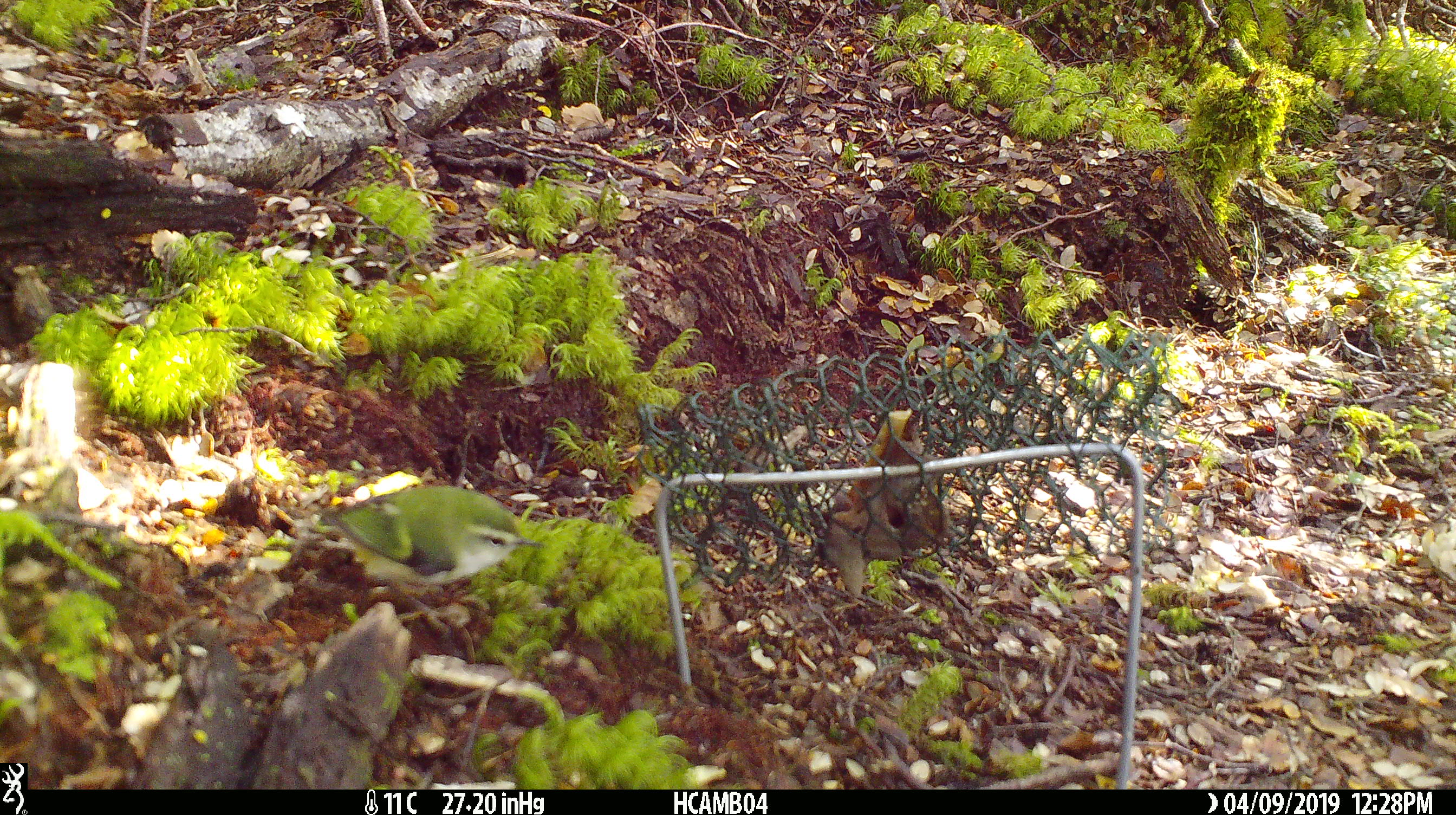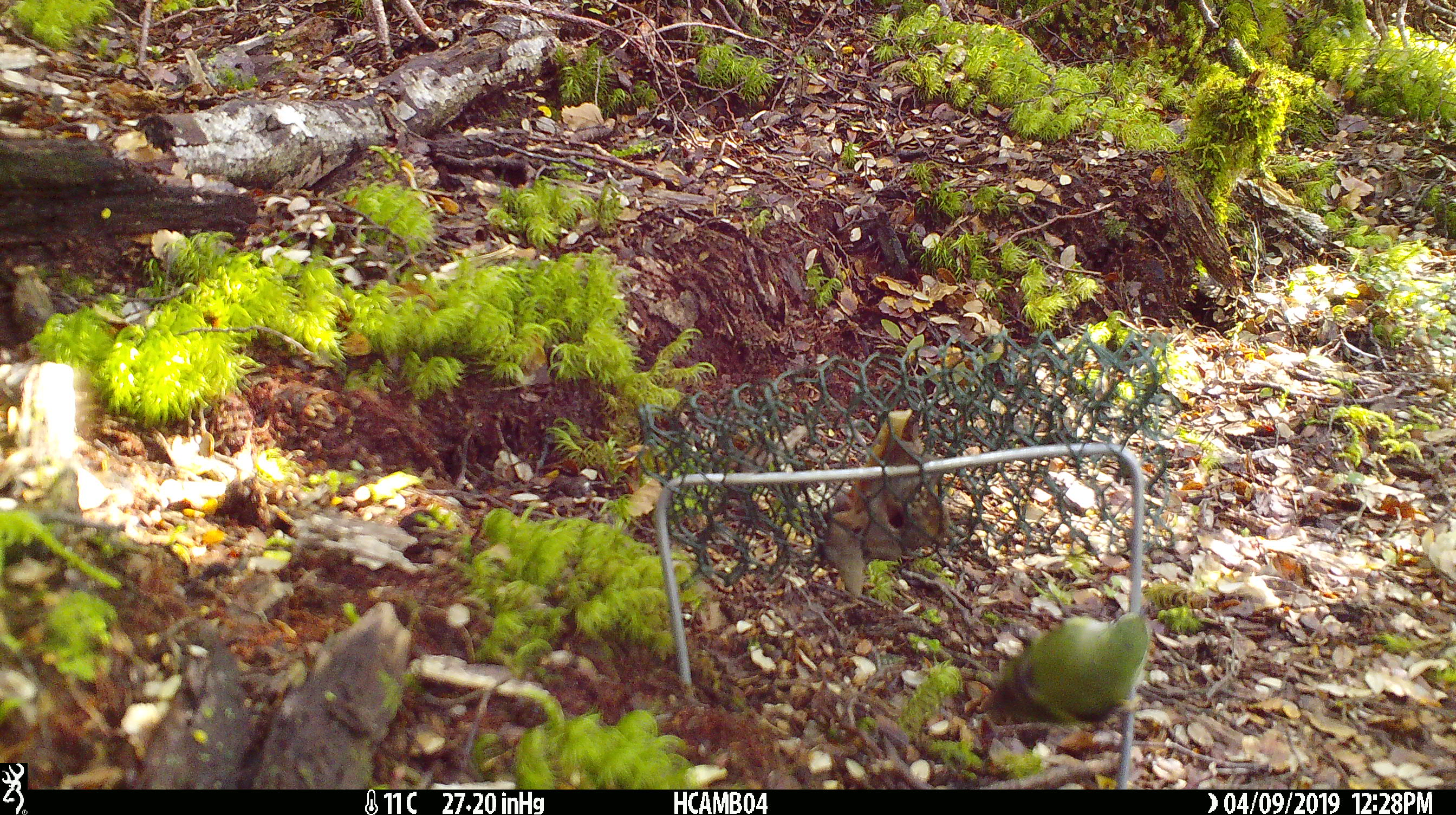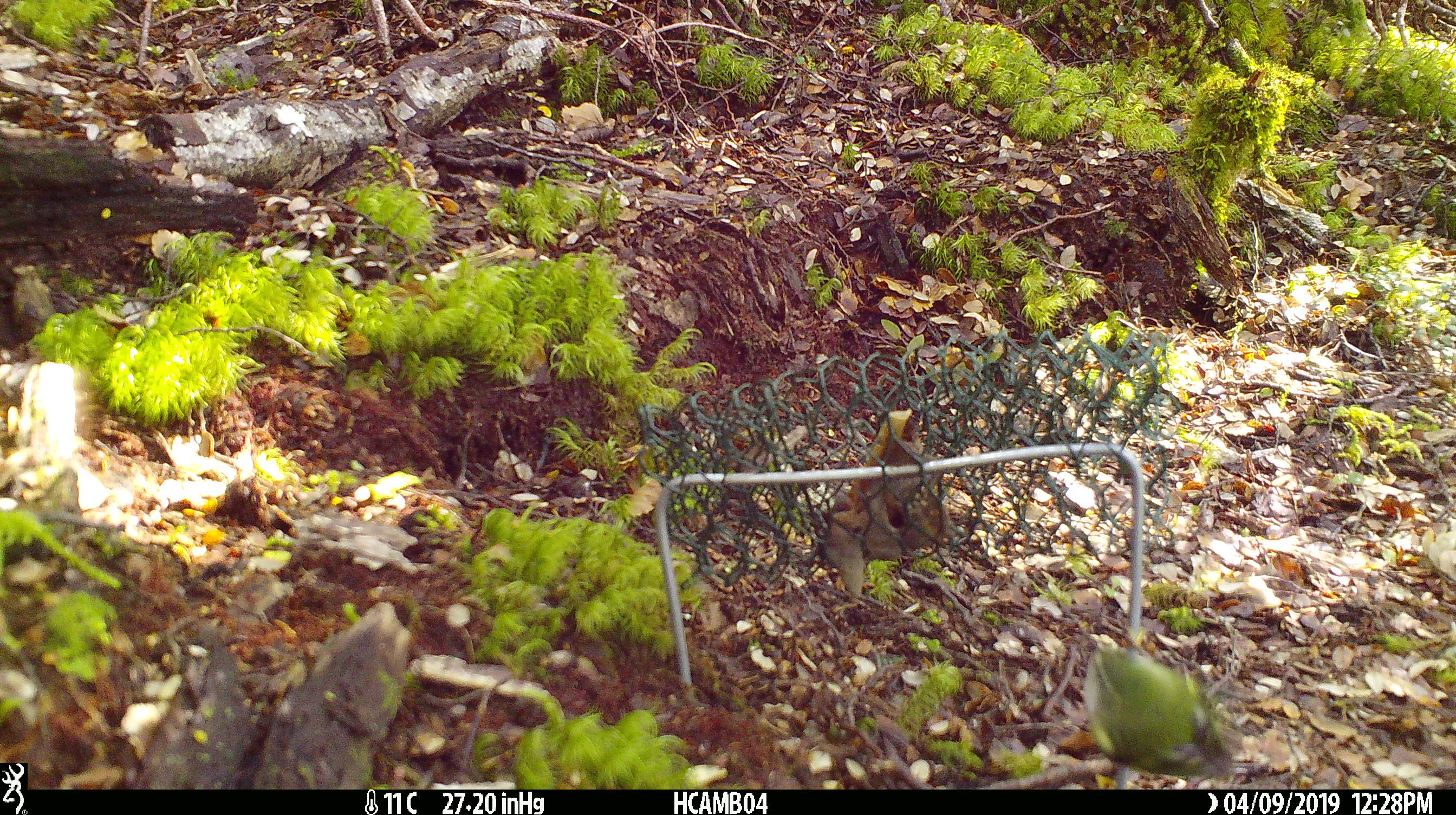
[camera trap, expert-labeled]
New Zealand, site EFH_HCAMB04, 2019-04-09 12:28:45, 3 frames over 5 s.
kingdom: Animalia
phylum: Chordata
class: Aves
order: Passeriformes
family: Acanthisittidae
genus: Acanthisitta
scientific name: Acanthisitta chloris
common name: rifleman